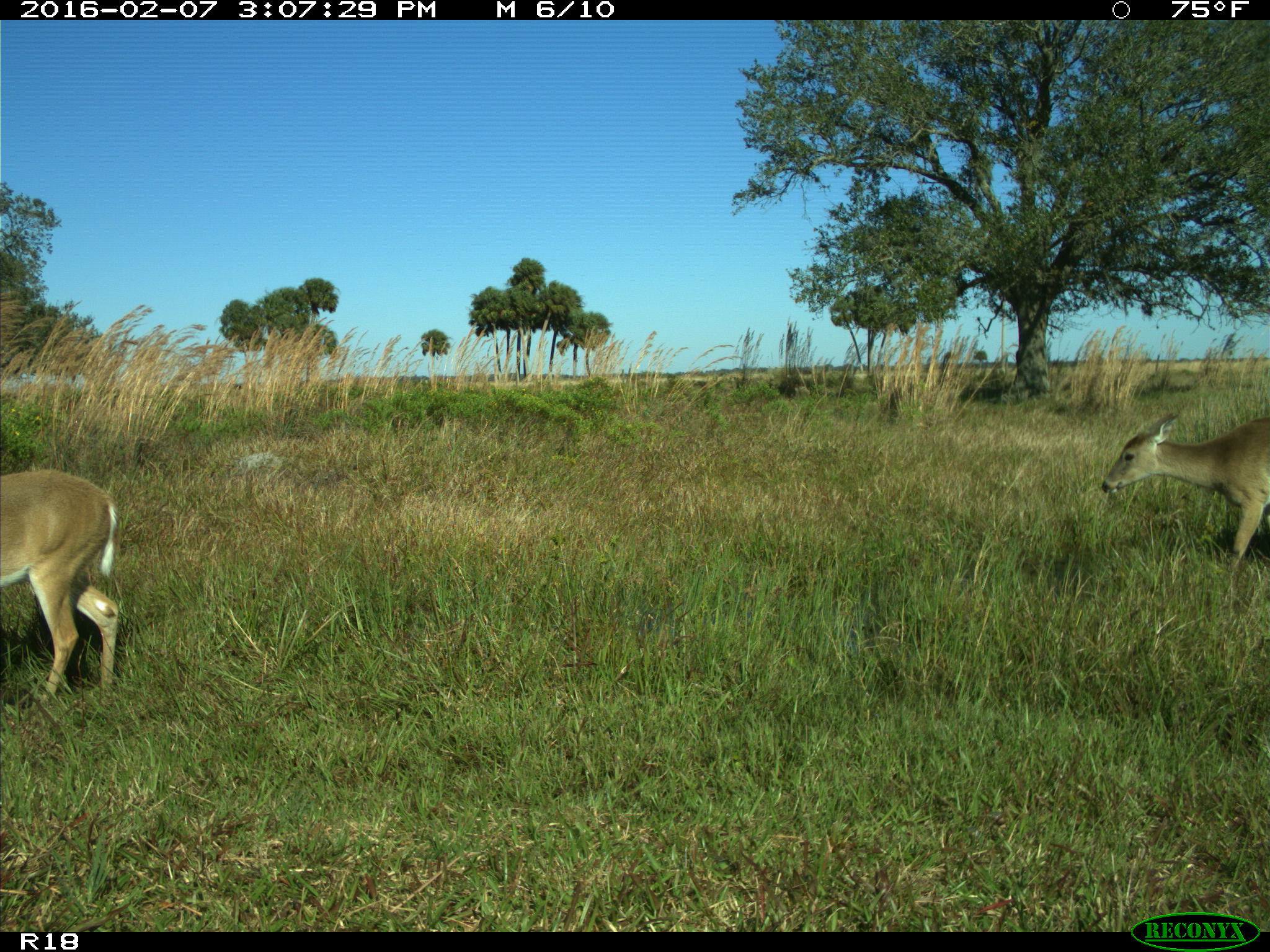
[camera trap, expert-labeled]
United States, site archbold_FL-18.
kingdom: Animalia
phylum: Chordata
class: Mammalia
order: Artiodactyla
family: Cervidae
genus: Odocoileus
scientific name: Odocoileus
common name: deer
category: unidentified deer